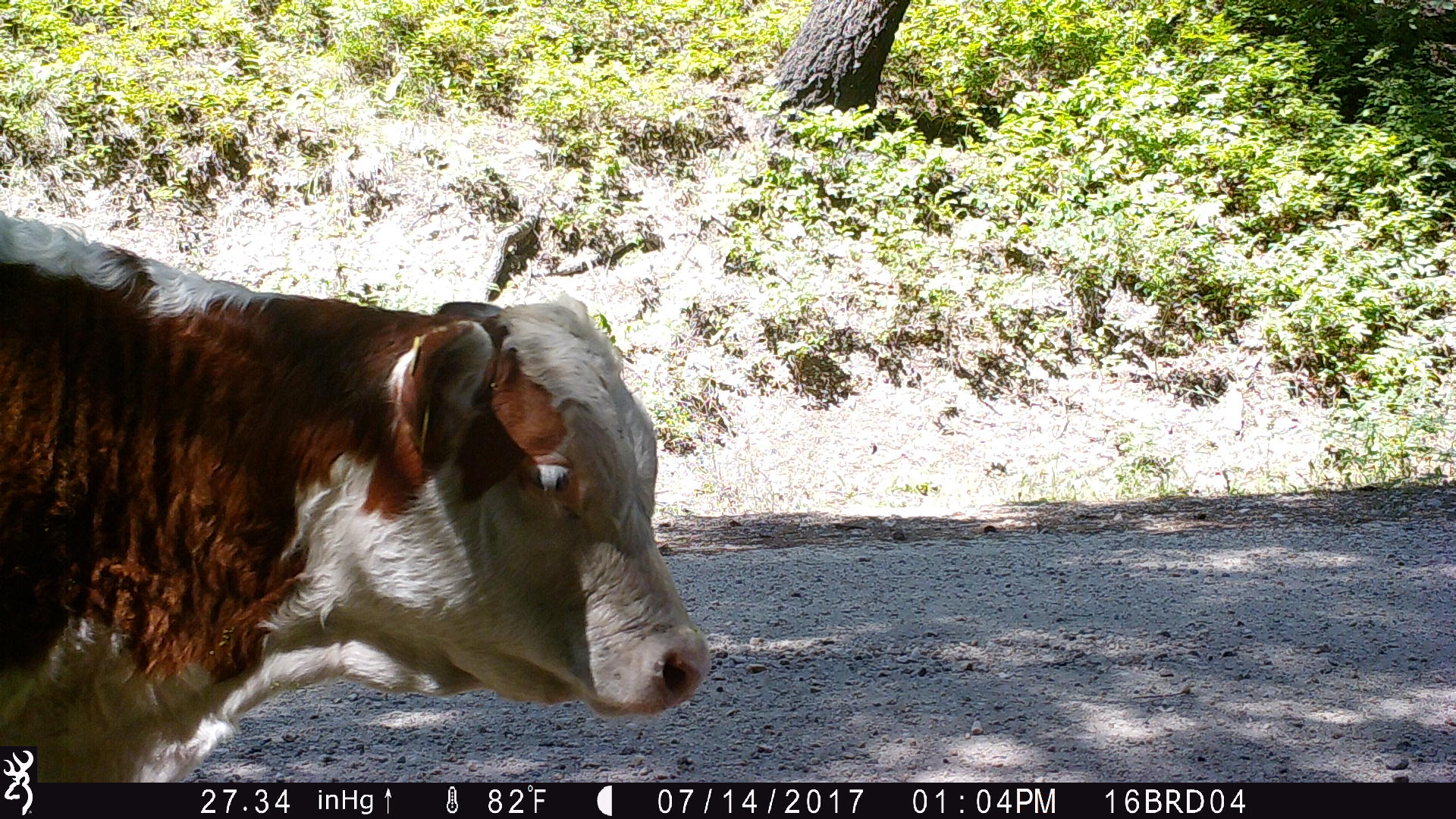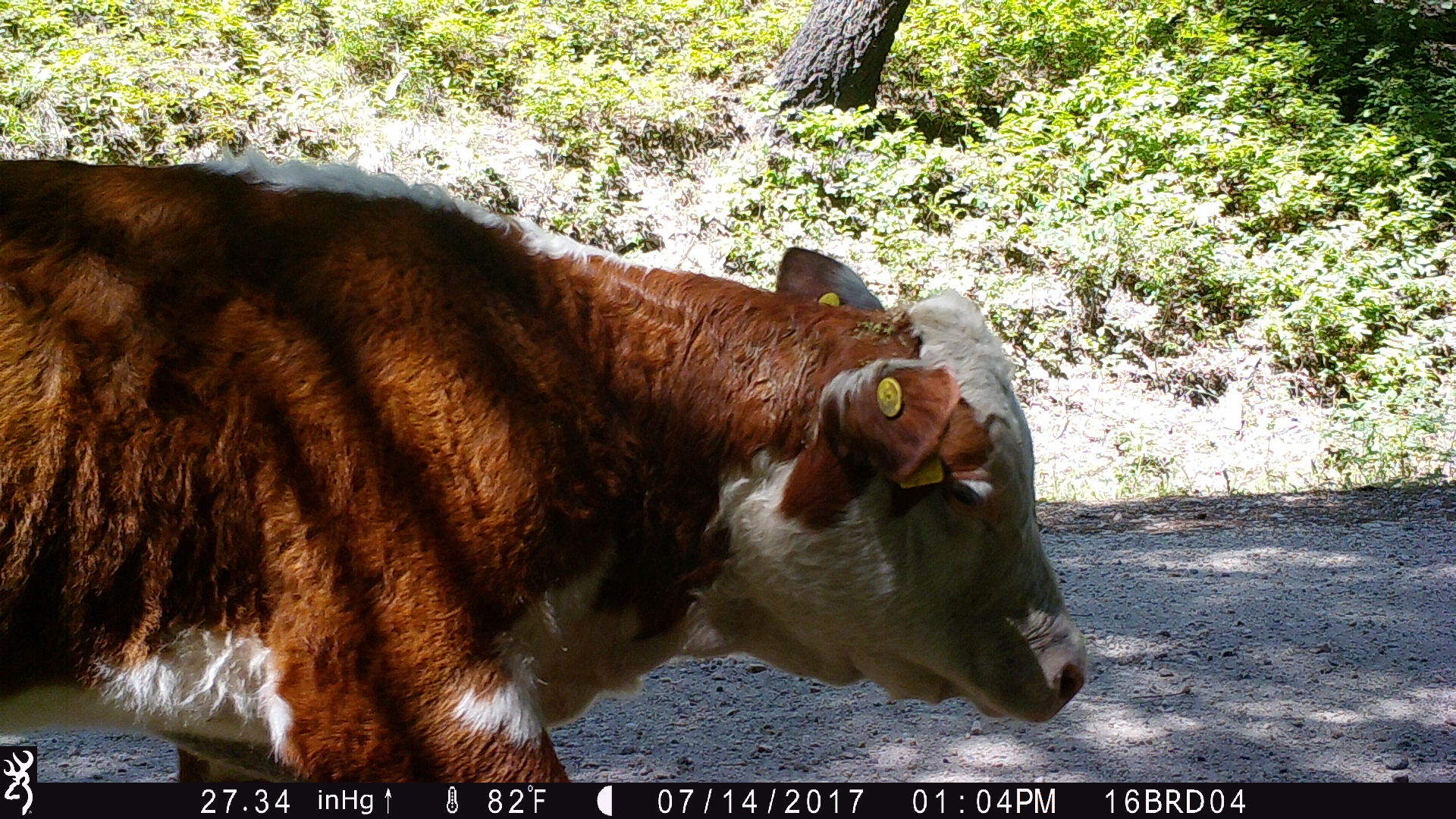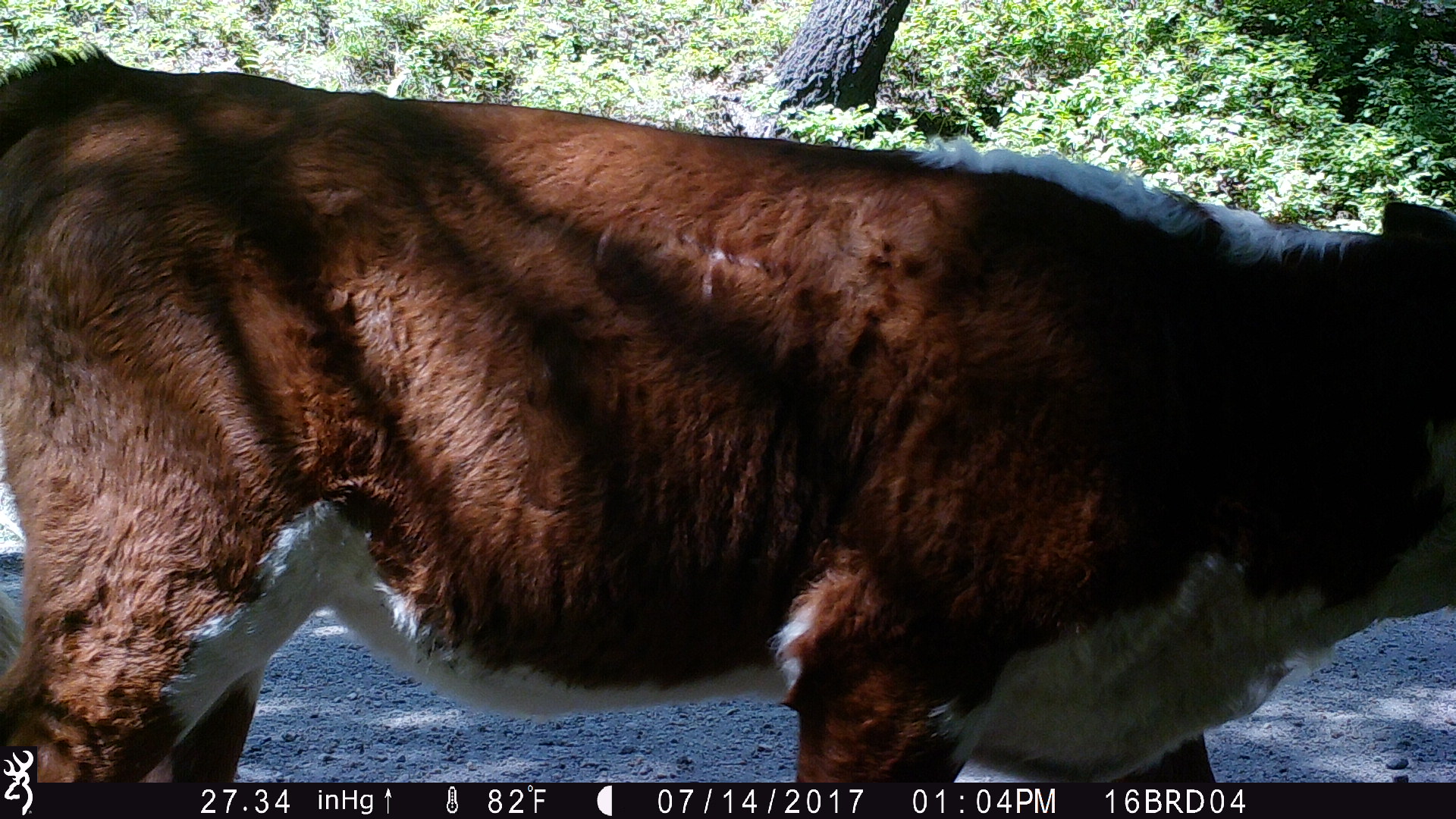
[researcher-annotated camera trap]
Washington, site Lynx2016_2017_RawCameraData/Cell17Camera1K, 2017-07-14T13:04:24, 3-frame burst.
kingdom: Animalia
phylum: Chordata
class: Mammalia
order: Artiodactyla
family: Bovidae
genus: Bos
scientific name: Bos taurus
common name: domestic cattle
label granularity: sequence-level